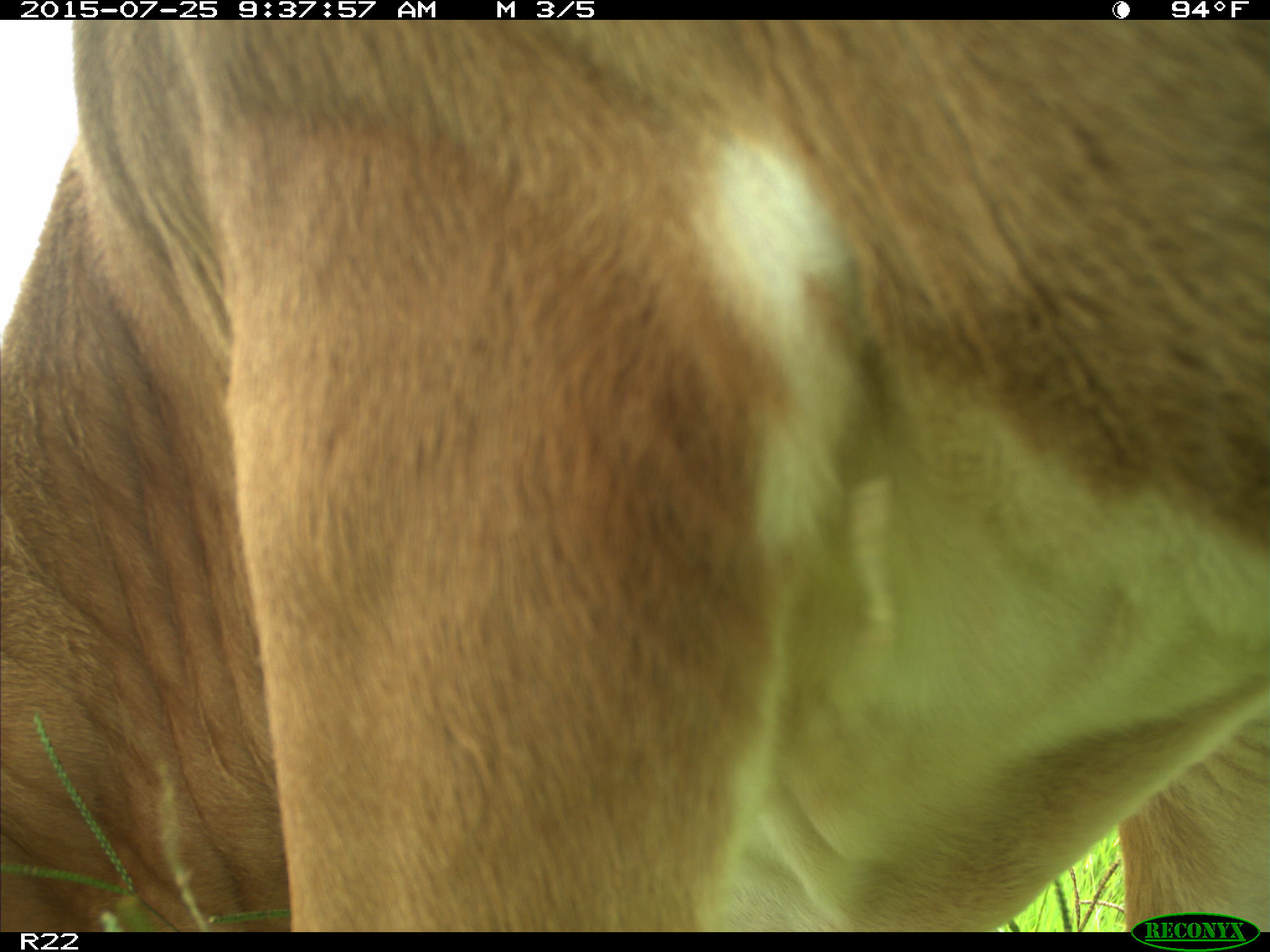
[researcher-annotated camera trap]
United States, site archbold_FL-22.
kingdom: Animalia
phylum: Chordata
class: Mammalia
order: Artiodactyla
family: Bovidae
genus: Bos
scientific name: Bos taurus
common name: domestic cow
Bos taurus (domestic cow).